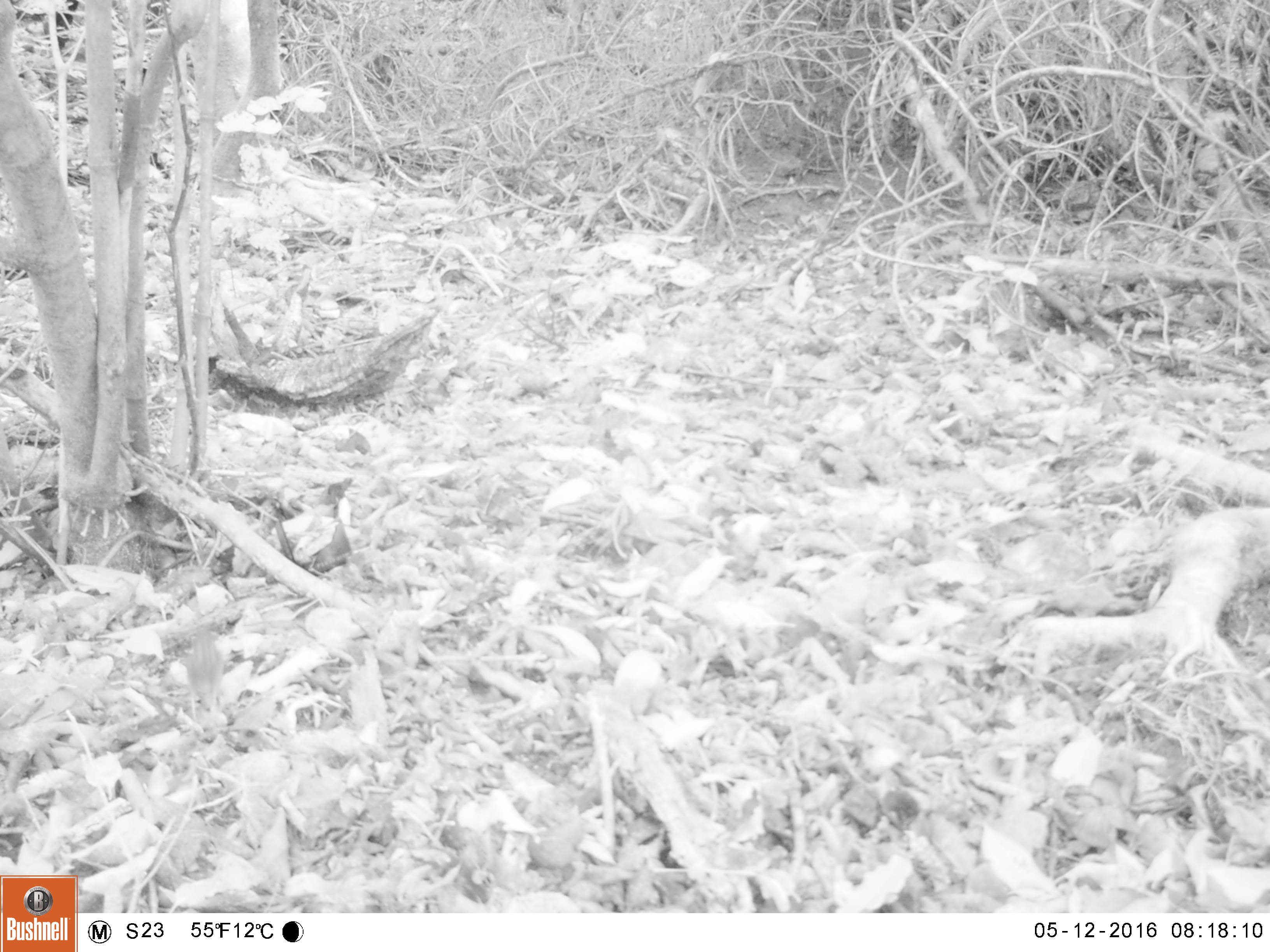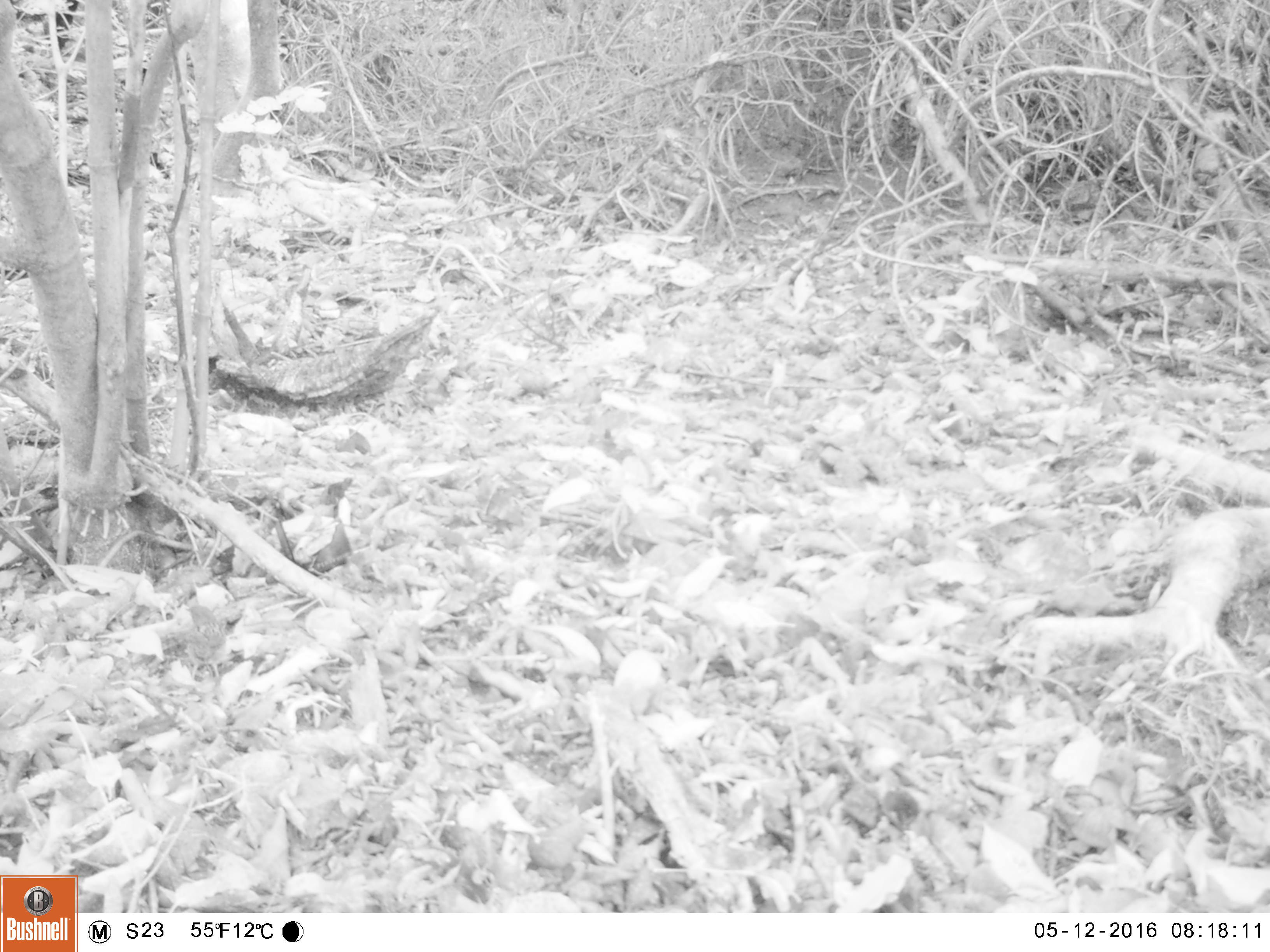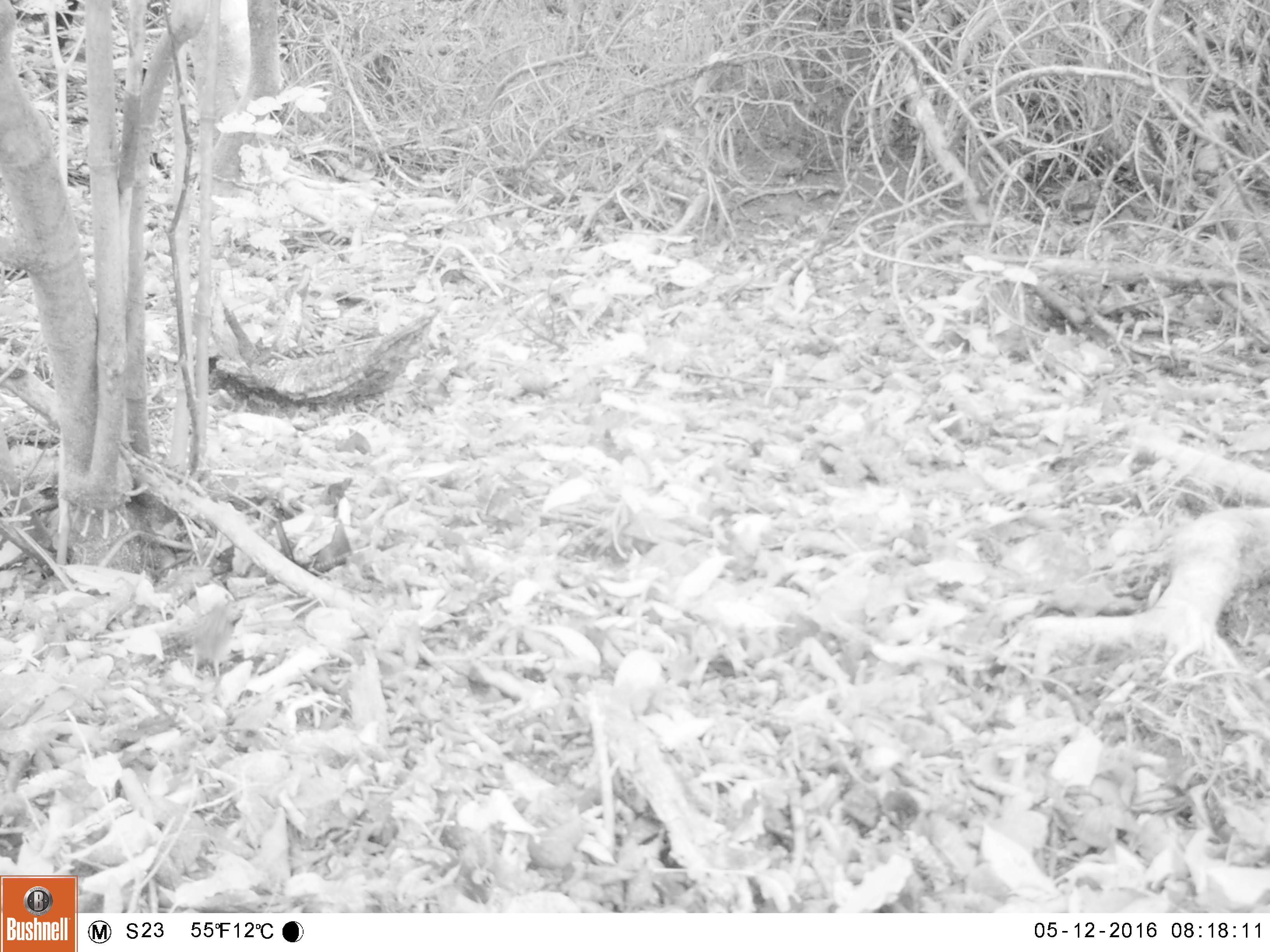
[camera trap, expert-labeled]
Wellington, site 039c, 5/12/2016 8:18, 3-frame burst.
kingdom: Animalia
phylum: Chordata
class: Aves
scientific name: Aves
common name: bird